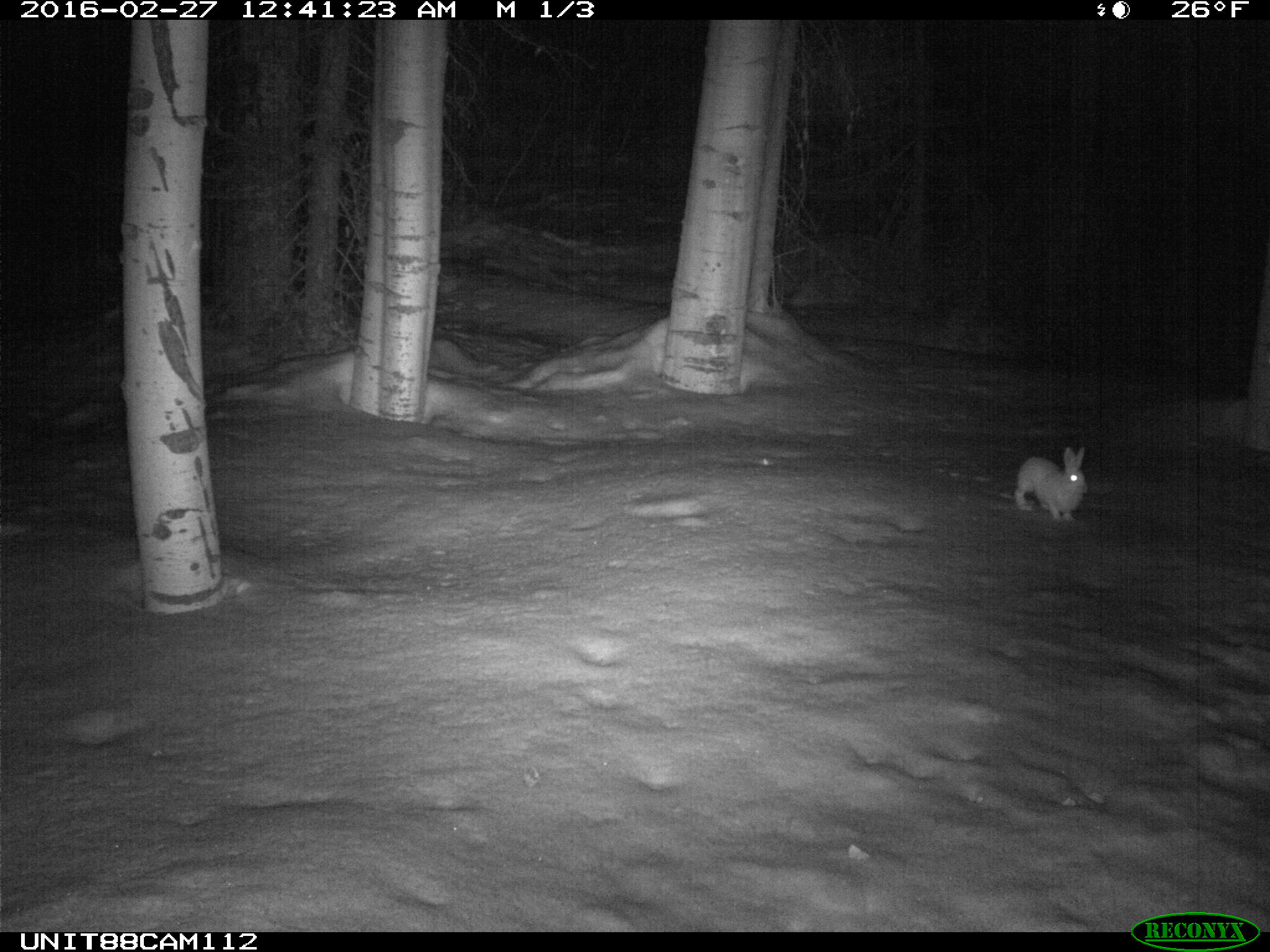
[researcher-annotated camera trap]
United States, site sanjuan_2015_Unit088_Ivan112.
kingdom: Animalia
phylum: Chordata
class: Mammalia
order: Lagomorpha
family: Leporidae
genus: Lepus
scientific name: Lepus americanus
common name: snowshoe hare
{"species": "Lepus americanus (snowshoe hare)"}